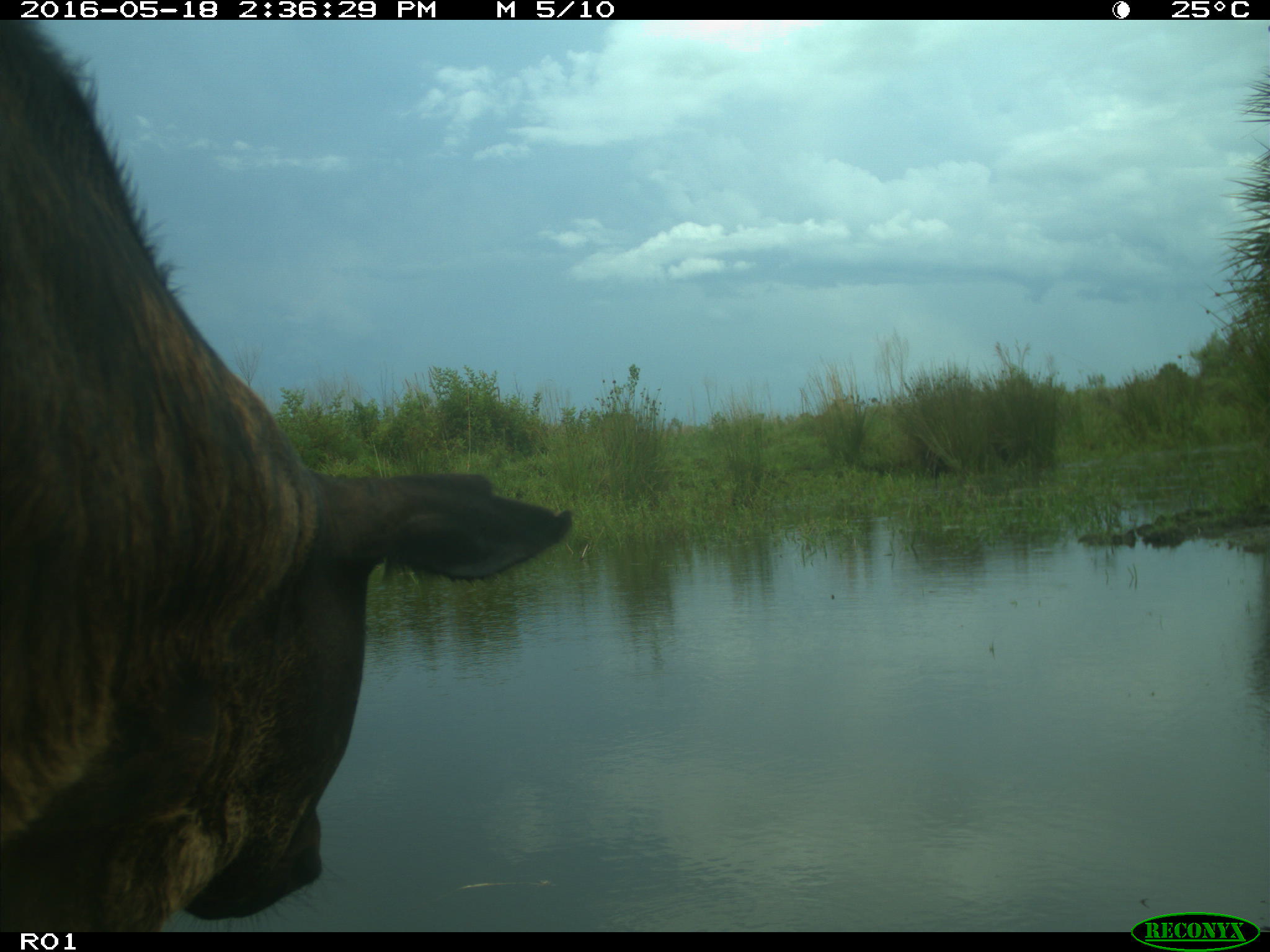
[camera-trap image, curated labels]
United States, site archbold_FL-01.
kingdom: Animalia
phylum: Chordata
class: Mammalia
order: Artiodactyla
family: Bovidae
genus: Bos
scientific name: Bos taurus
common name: domestic cow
Bos taurus (domestic cow).